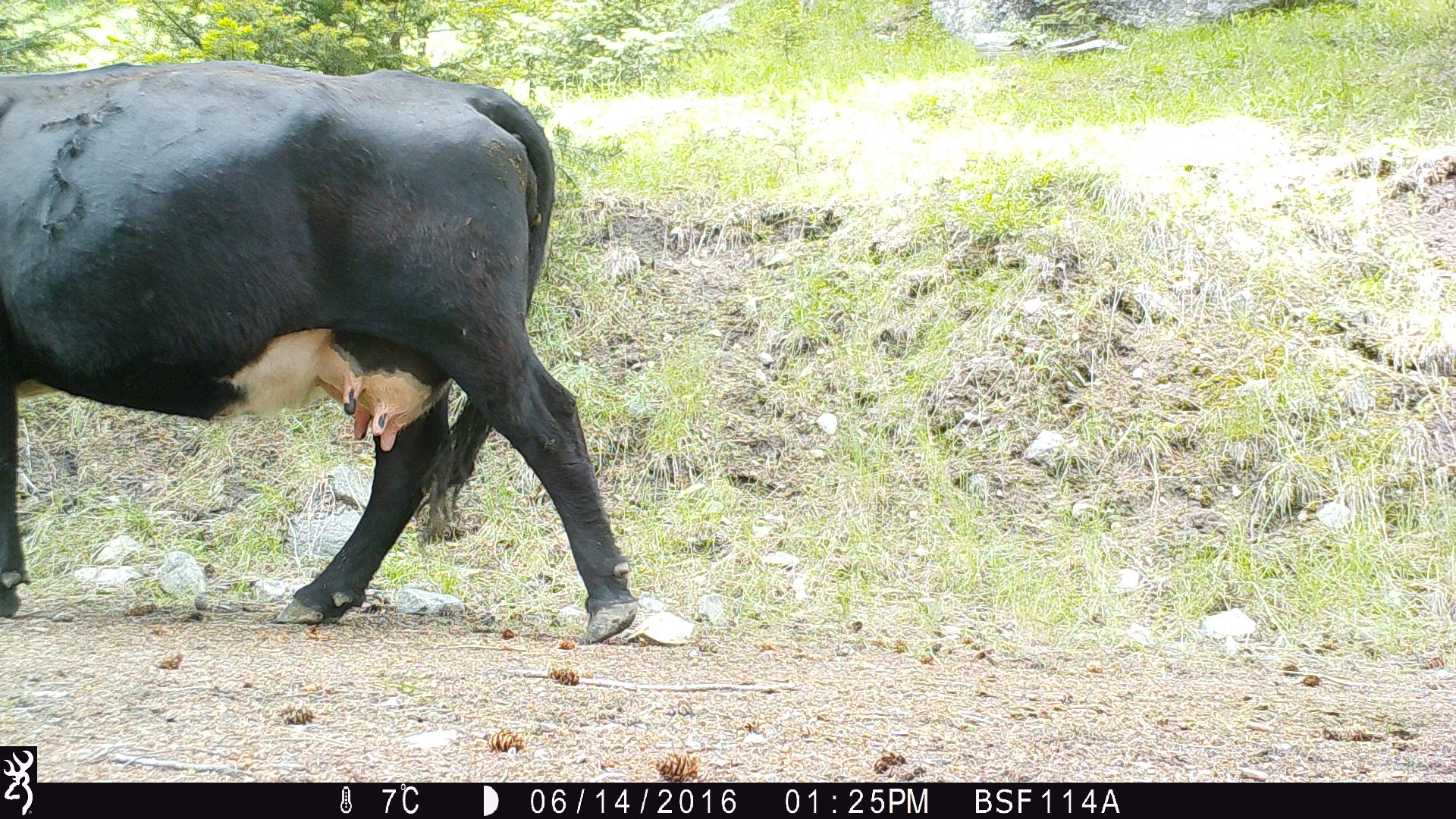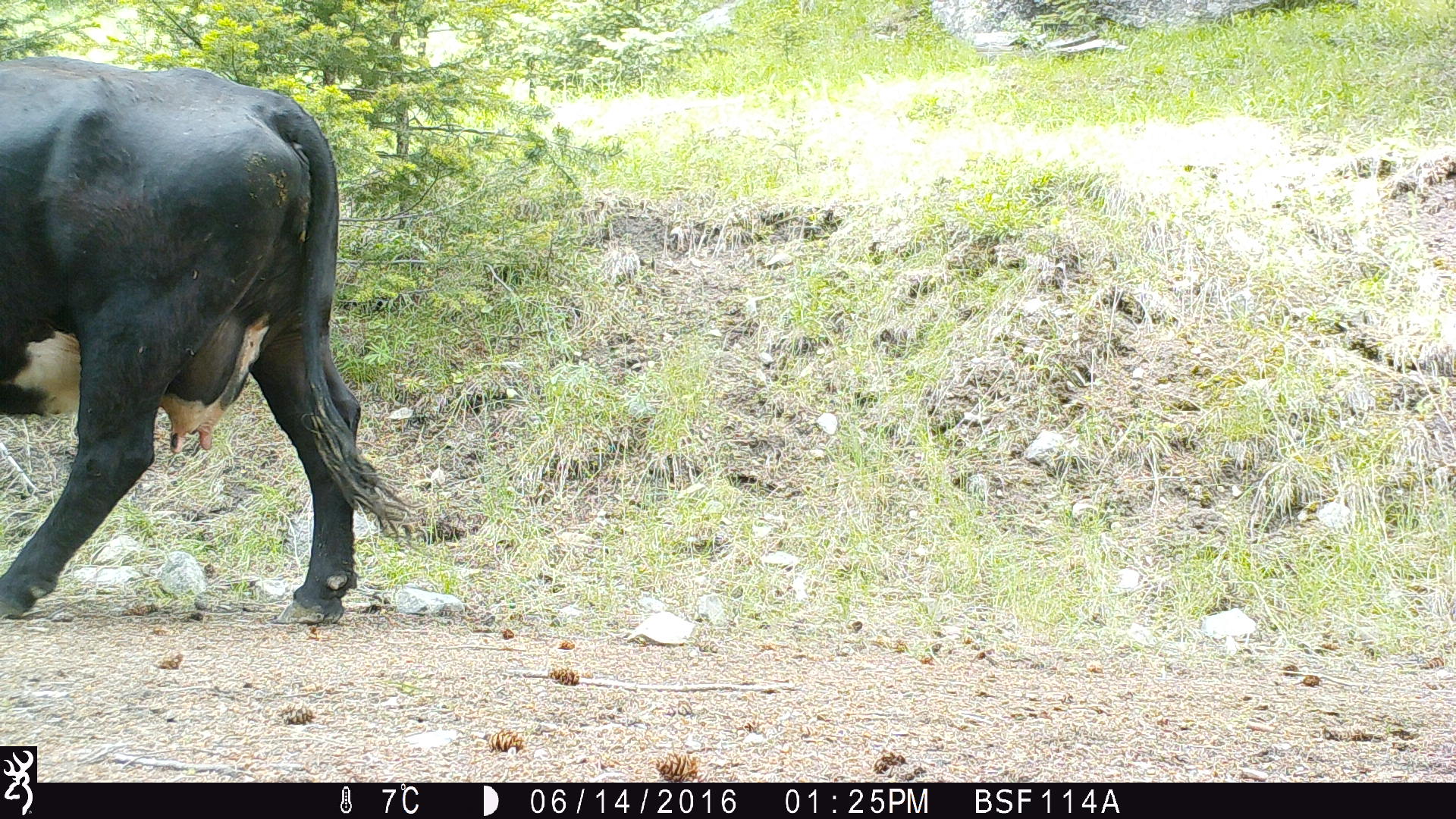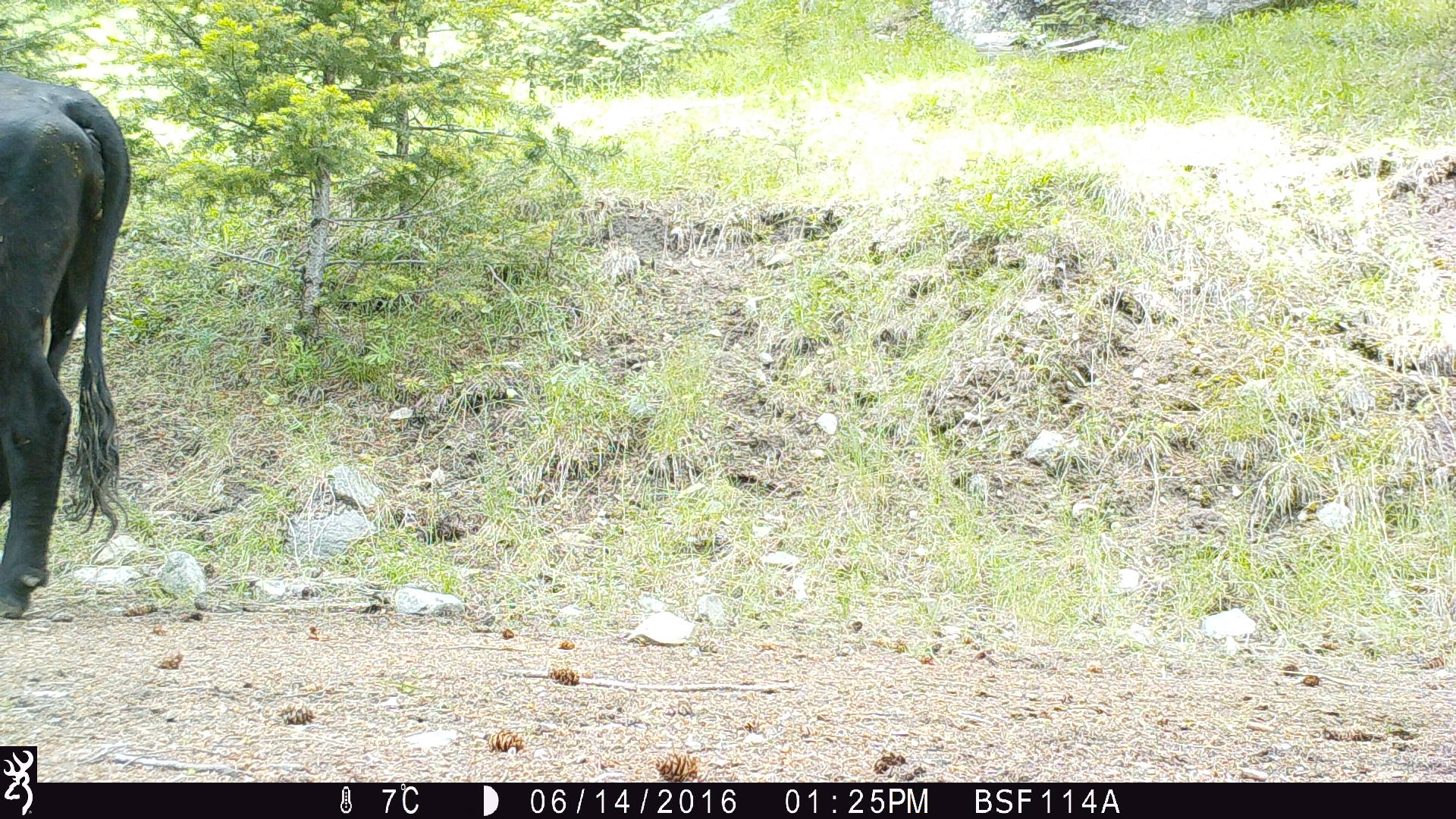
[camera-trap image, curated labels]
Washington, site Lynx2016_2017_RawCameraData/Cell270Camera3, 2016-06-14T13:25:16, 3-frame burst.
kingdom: Animalia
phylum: Chordata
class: Mammalia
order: Artiodactyla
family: Bovidae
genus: Bos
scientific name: Bos taurus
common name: domestic cattle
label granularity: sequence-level